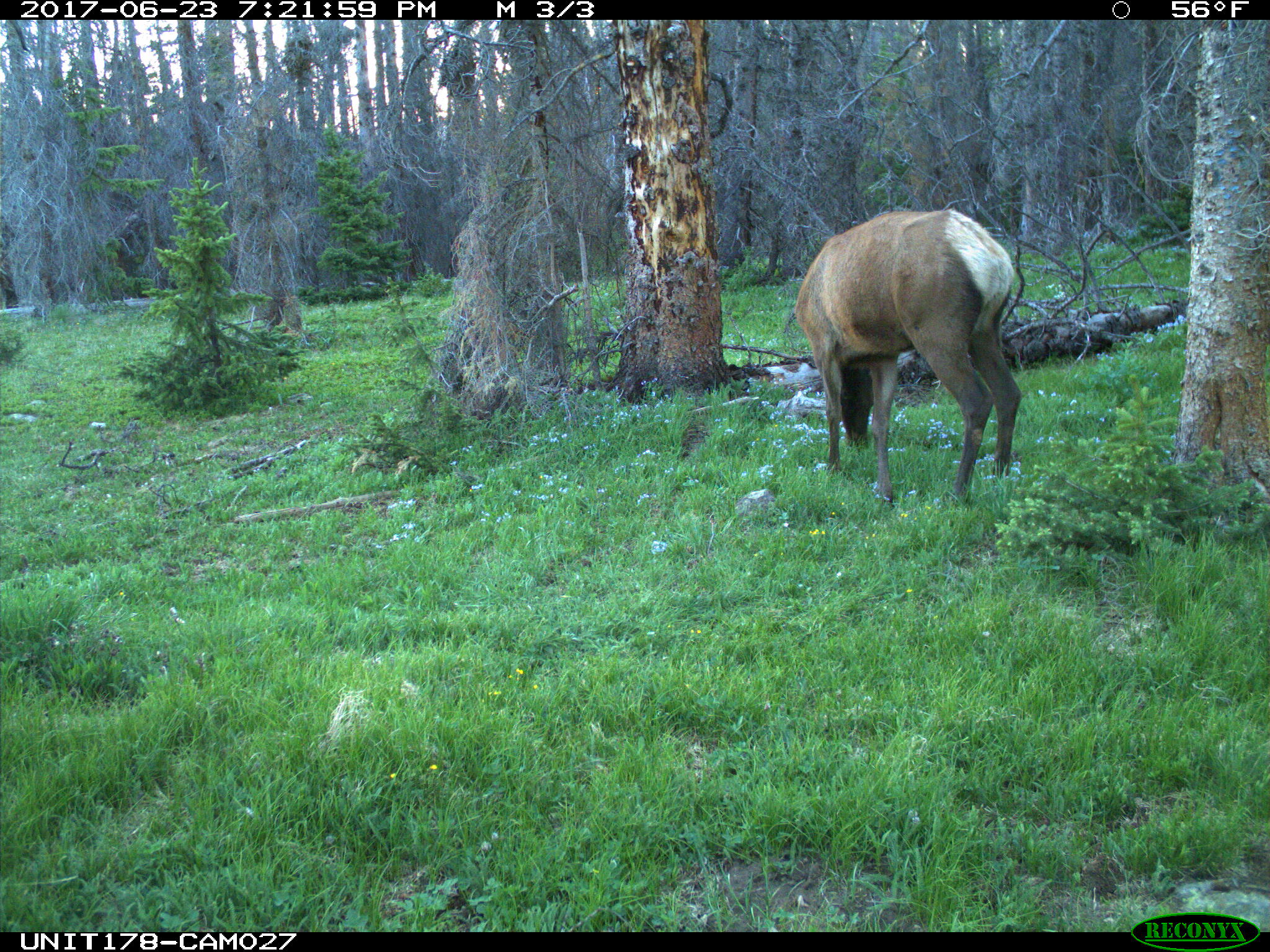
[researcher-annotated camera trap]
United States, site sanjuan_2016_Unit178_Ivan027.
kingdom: Animalia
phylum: Chordata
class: Mammalia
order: Artiodactyla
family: Cervidae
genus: Cervus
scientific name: Cervus elaphus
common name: red deer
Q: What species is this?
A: Cervus elaphus (red deer).